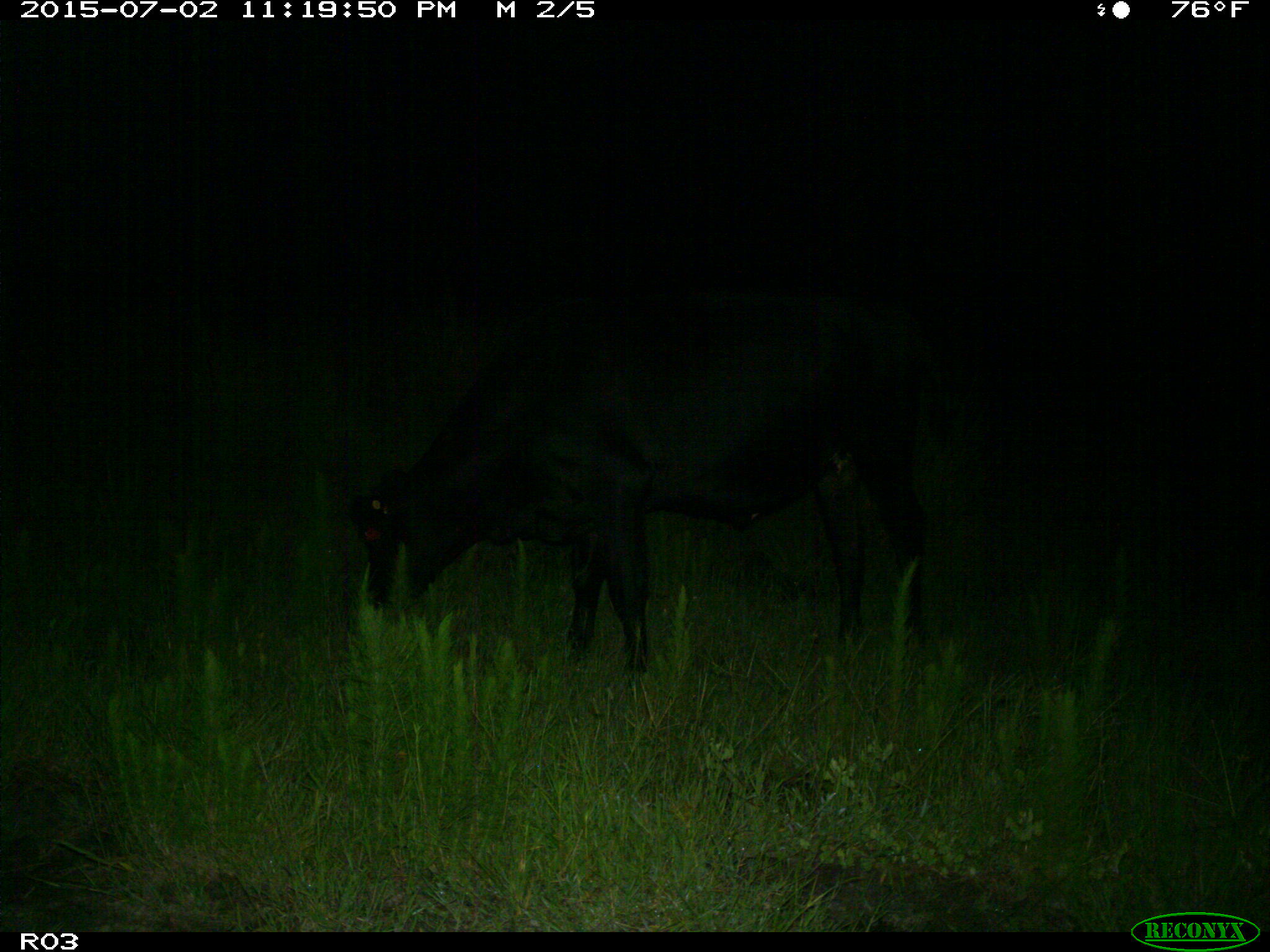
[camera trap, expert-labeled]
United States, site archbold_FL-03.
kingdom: Animalia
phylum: Chordata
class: Mammalia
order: Artiodactyla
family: Bovidae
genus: Bos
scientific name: Bos taurus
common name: domestic cow